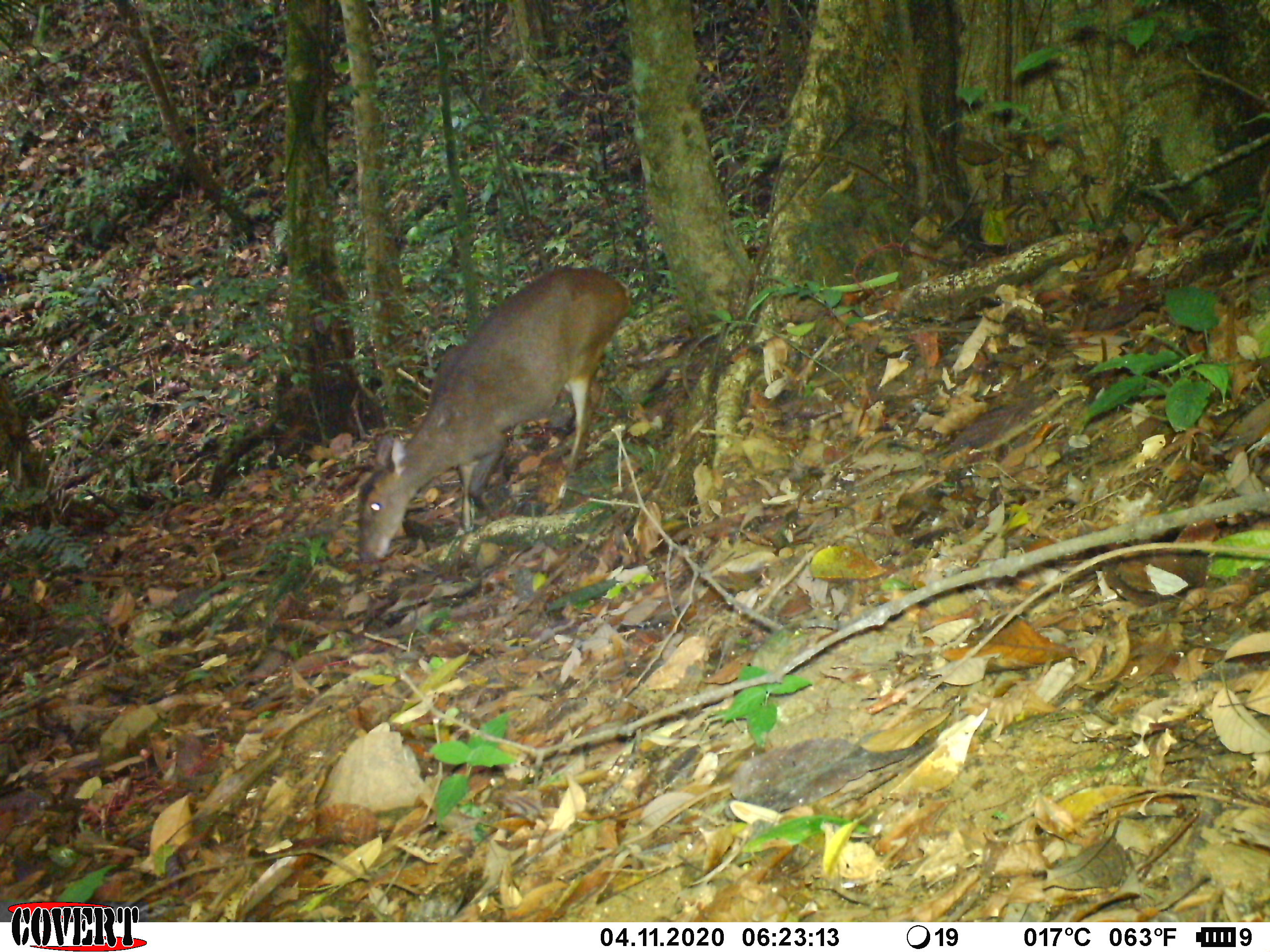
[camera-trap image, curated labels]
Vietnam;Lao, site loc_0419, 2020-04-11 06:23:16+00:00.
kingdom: Animalia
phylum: Chordata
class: Mammalia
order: Artiodactyla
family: Cervidae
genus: Muntiacus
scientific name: Muntiacus vuquangensis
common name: large-antlered muntjac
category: large antlered muntjac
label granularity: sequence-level